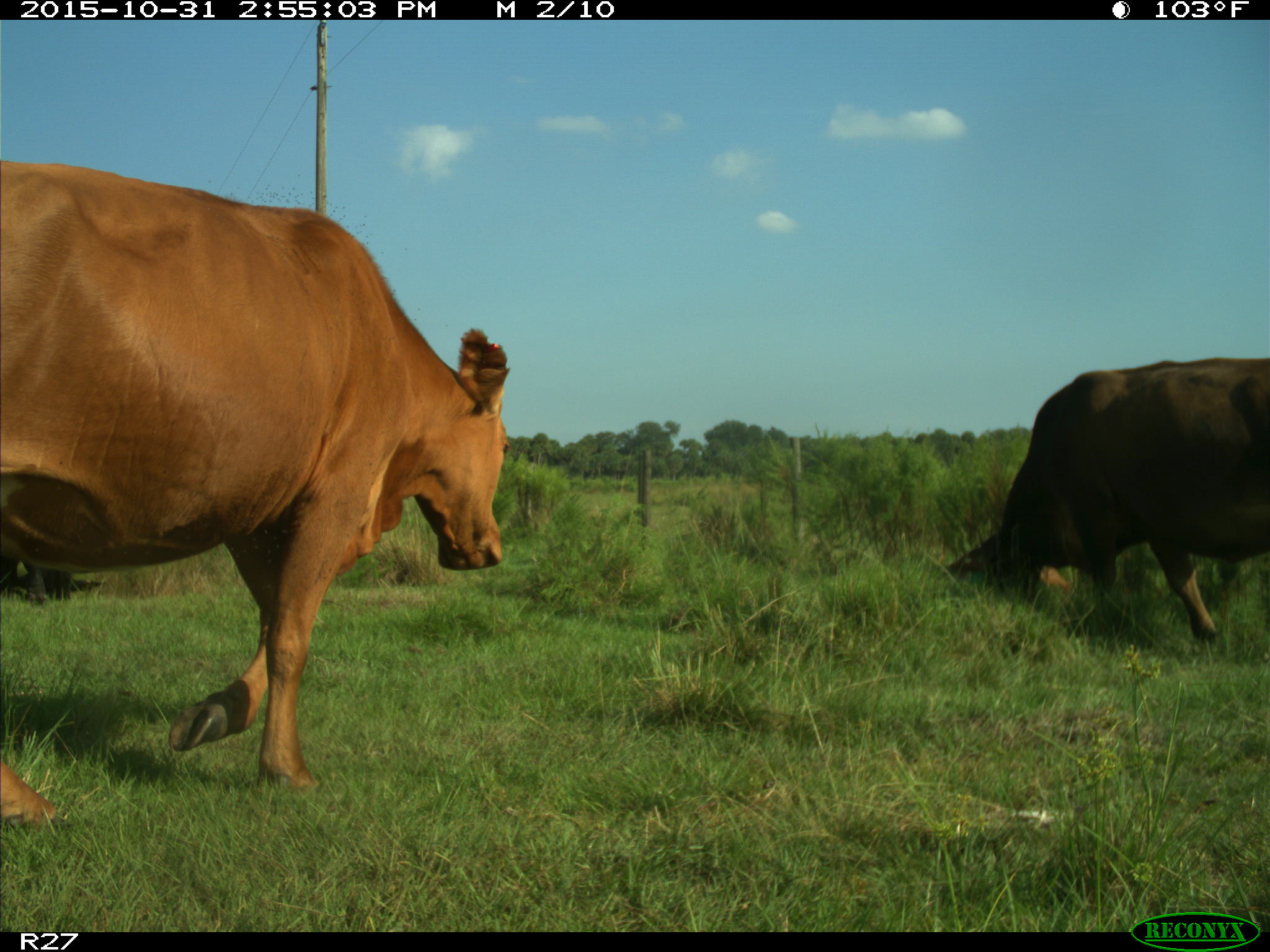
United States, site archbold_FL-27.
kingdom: Animalia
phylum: Chordata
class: Mammalia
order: Artiodactyla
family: Bovidae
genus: Bos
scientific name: Bos taurus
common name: domestic cow